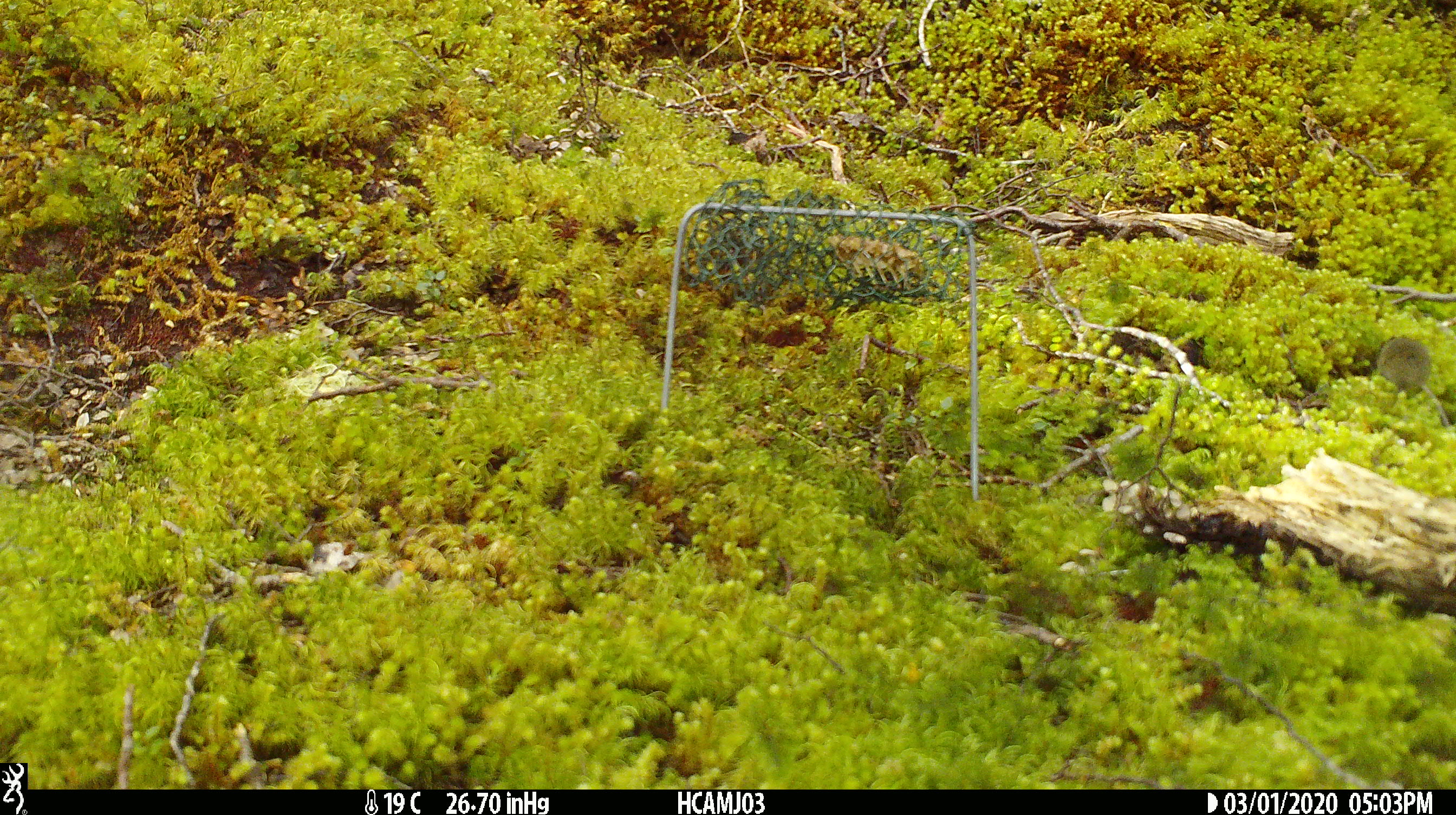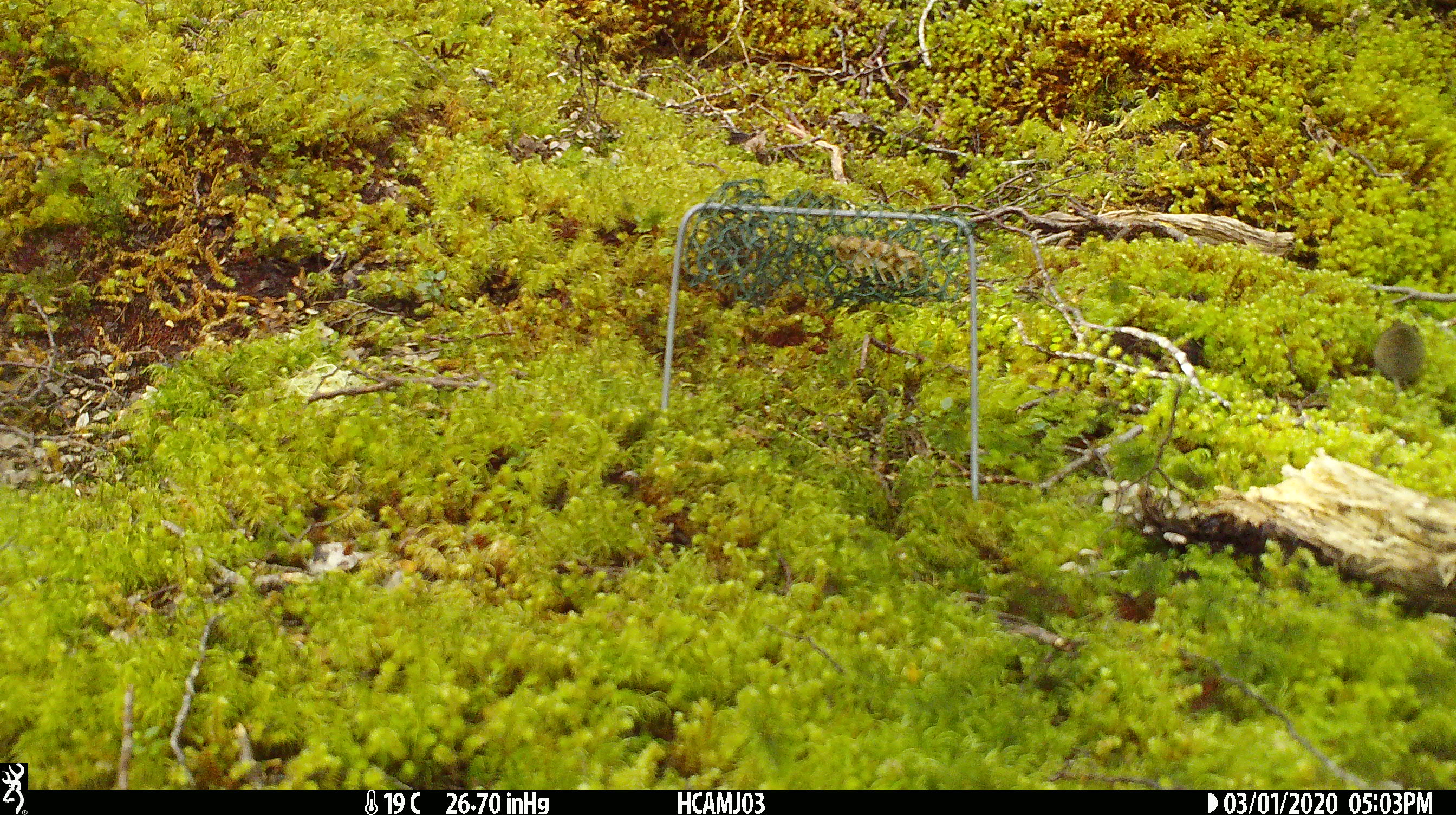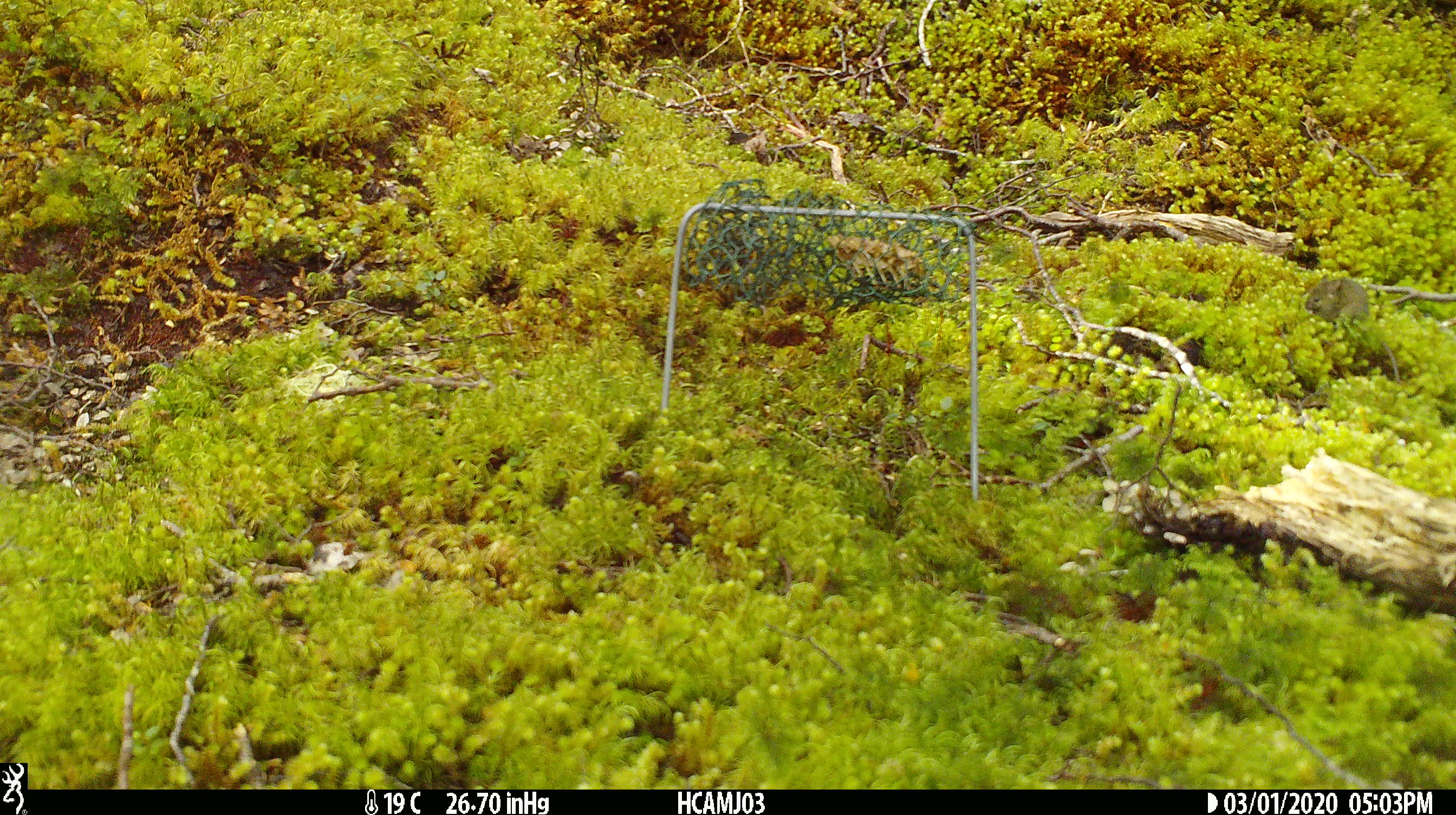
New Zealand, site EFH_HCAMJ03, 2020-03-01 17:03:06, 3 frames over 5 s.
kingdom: Animalia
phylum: Chordata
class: Mammalia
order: Rodentia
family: Muridae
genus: Mus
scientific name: Mus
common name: mouse